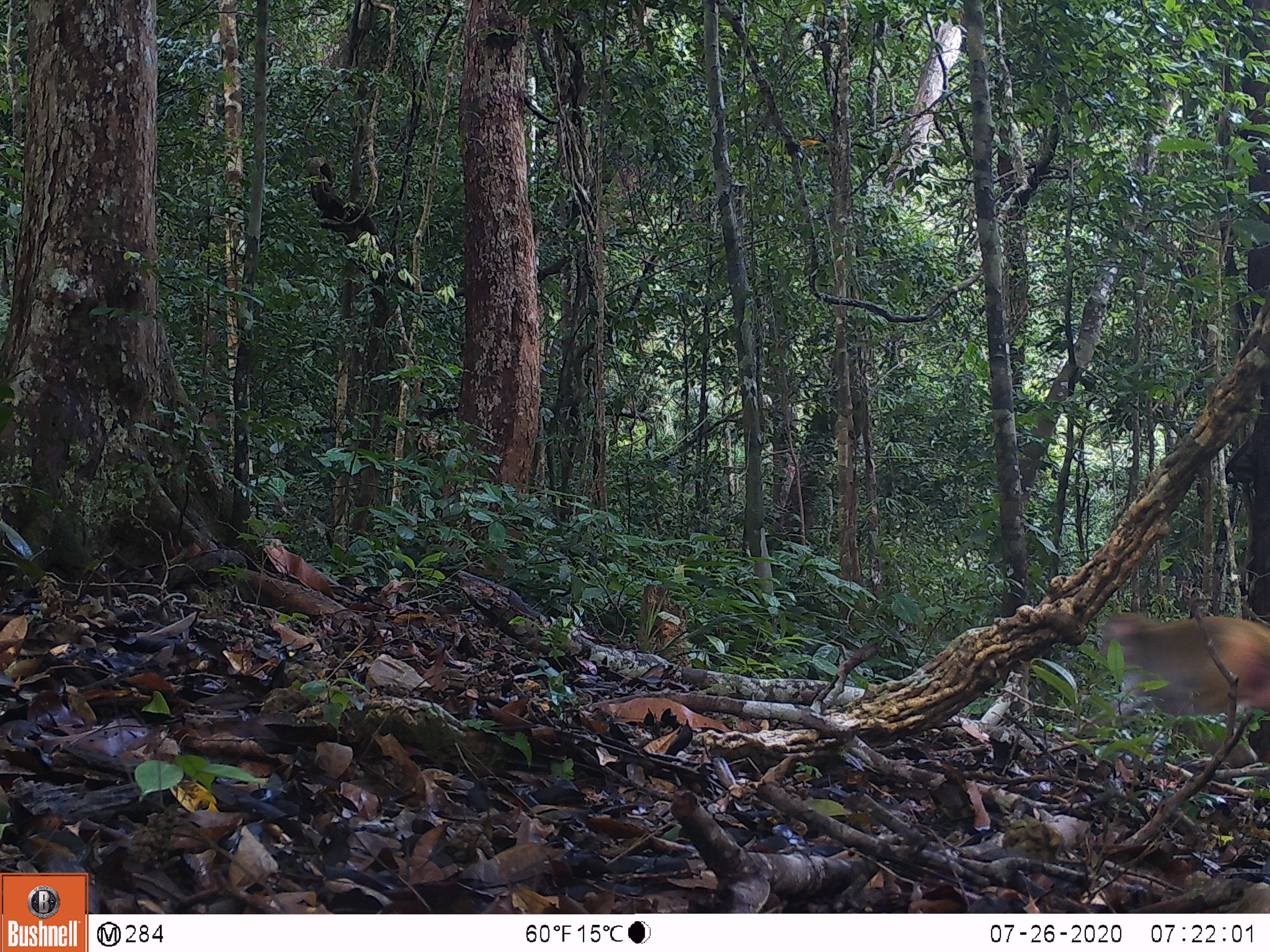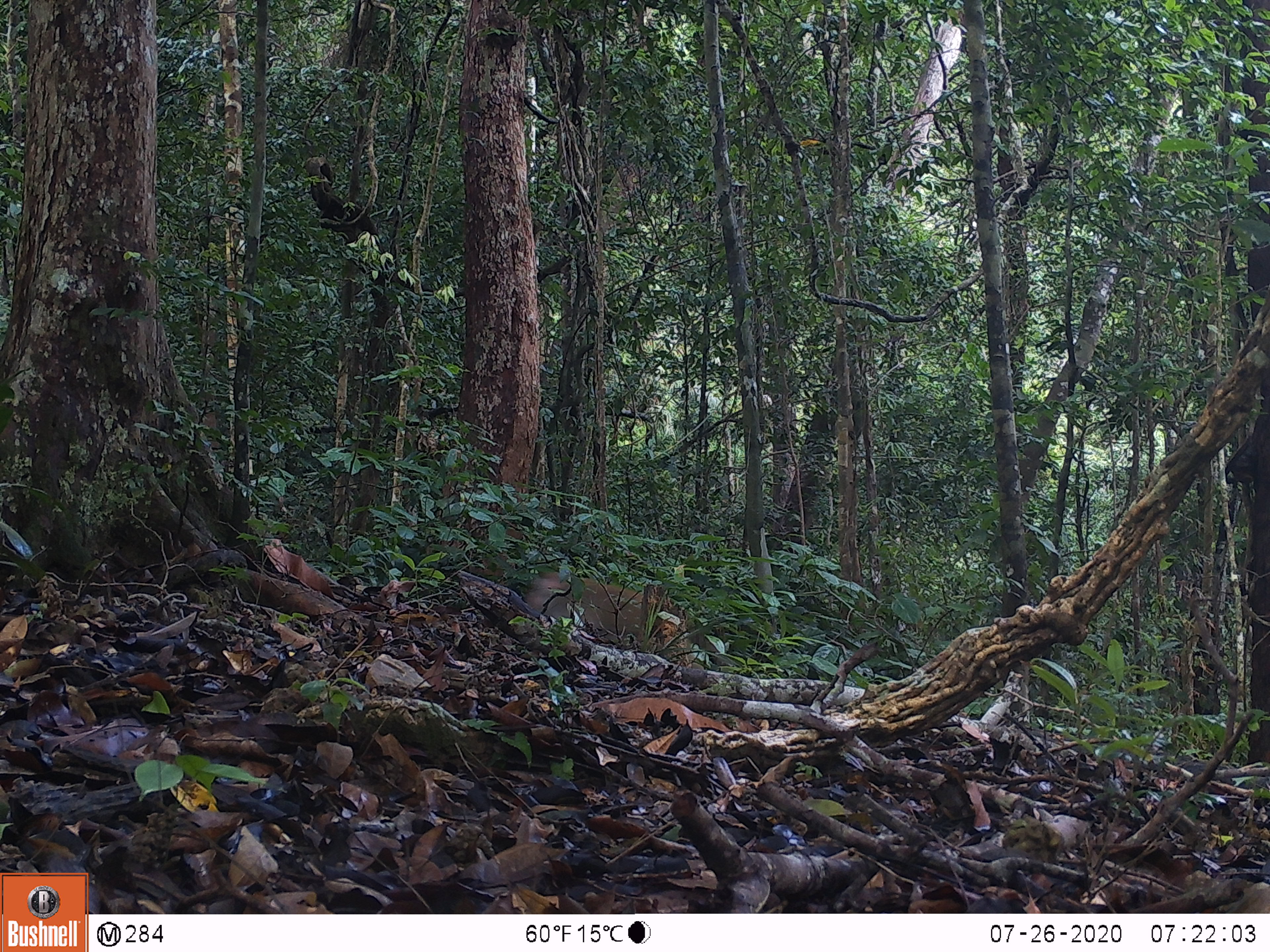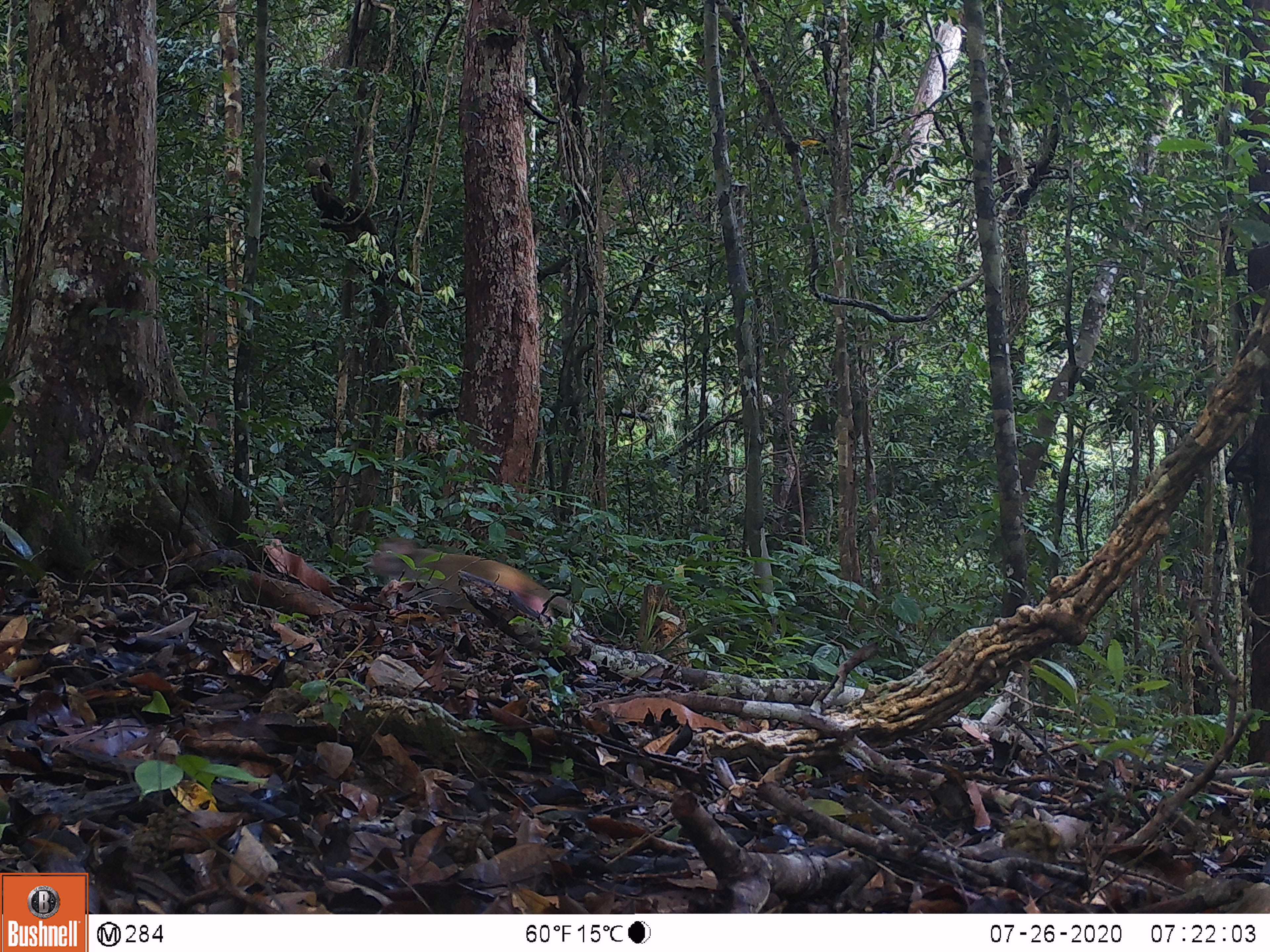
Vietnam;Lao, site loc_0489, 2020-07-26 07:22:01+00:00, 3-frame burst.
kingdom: Animalia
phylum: Chordata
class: Mammalia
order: Primates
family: Cercopithecidae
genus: Macaca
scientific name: Macaca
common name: macaques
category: assam or rhesus macaque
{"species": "assam or rhesus macaque (macaques) (Macaca)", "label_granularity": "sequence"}